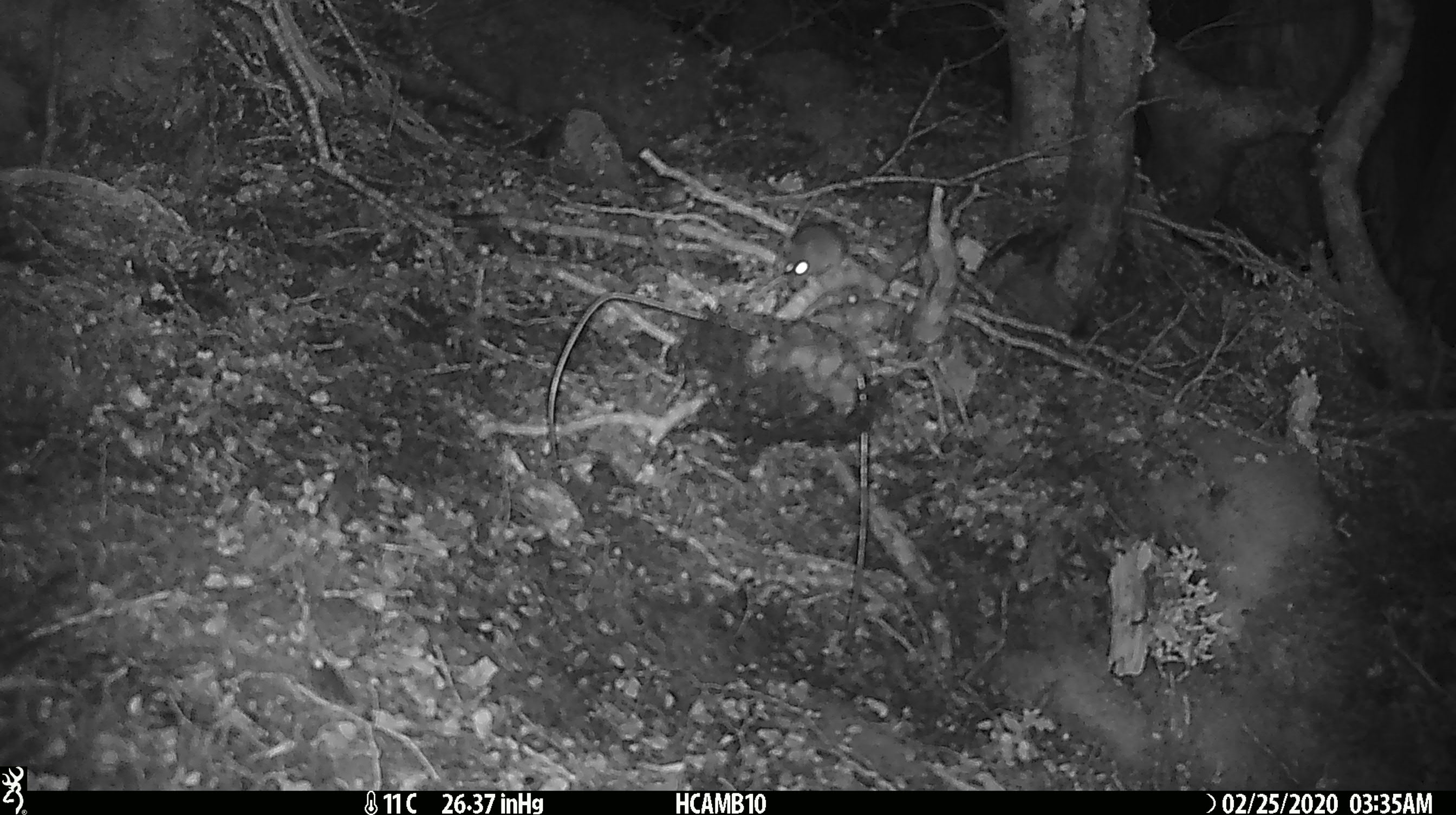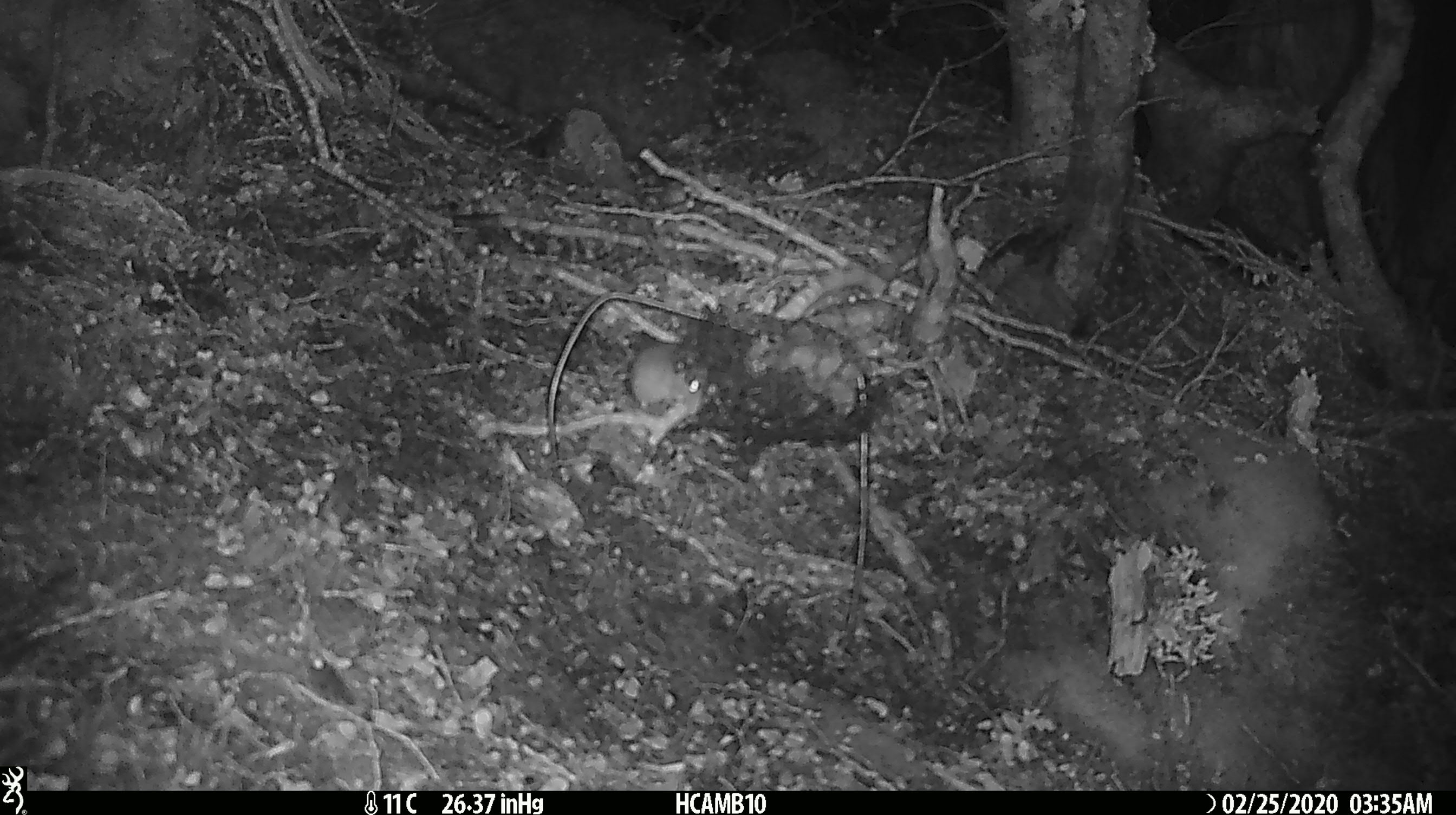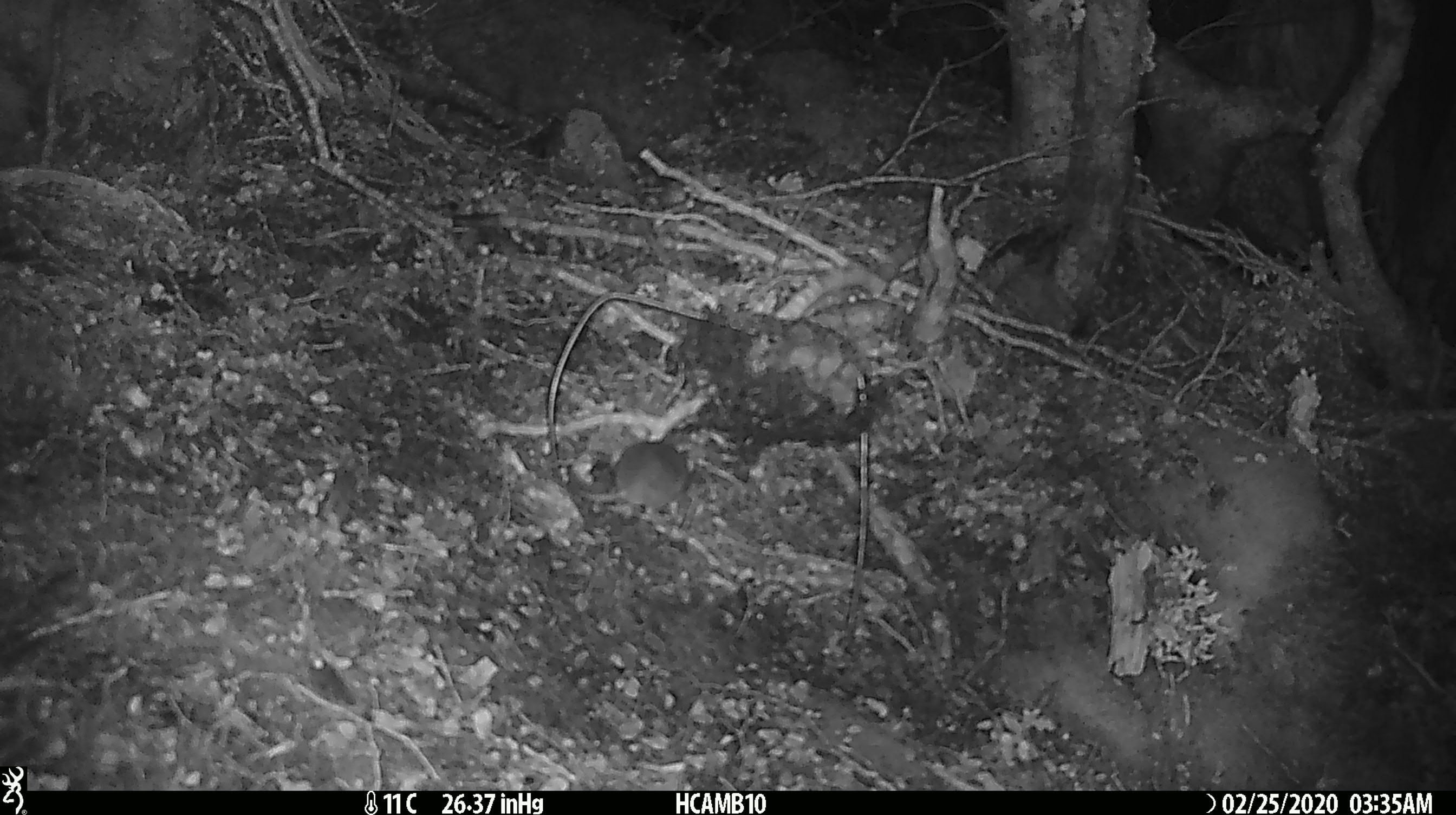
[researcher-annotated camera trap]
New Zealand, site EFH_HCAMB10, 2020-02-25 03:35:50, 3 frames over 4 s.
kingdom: Animalia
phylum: Chordata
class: Mammalia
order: Rodentia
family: Muridae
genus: Mus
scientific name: Mus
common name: mouse